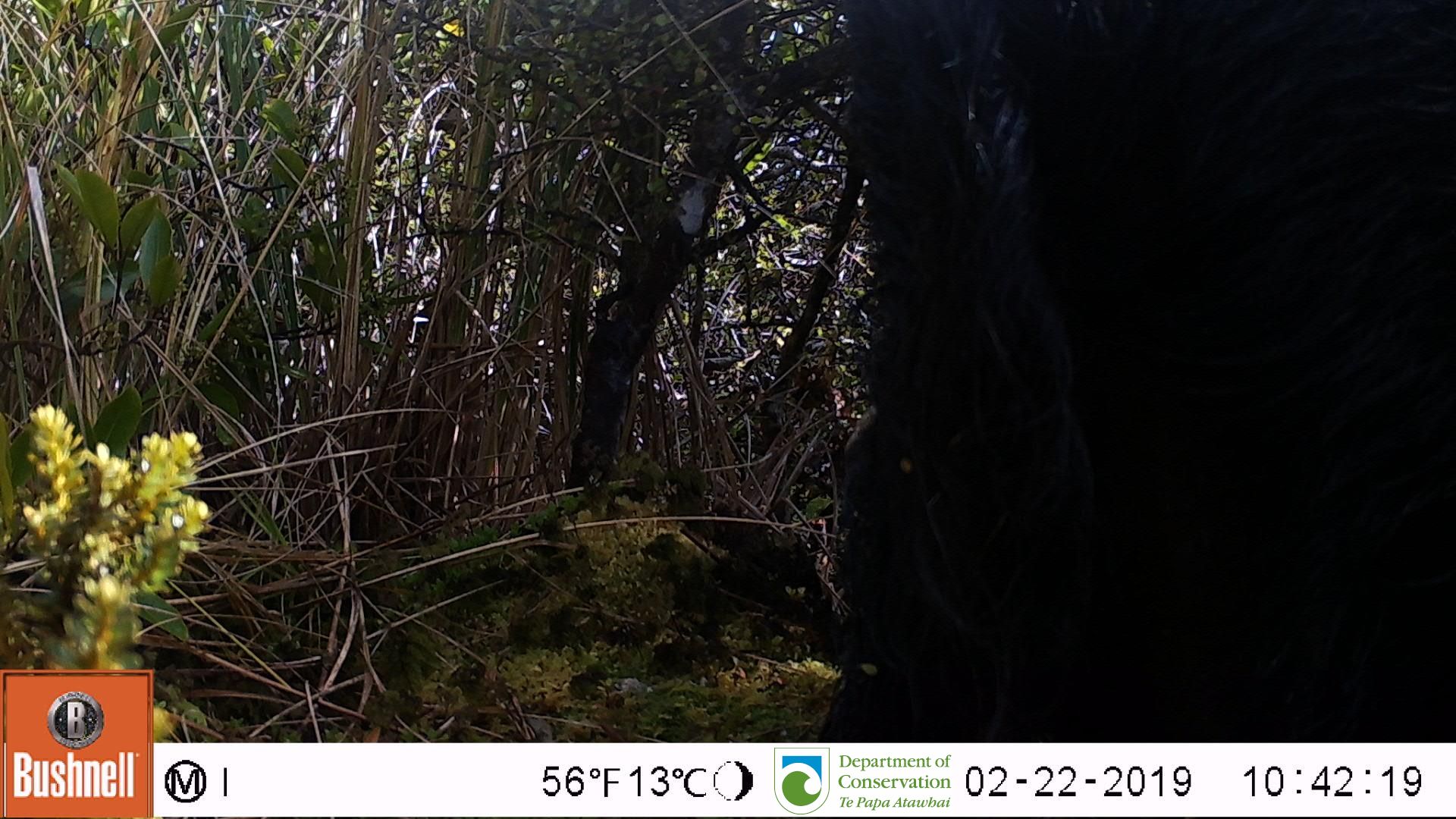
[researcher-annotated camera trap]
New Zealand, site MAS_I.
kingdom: Animalia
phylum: Chordata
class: Mammalia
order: Artiodactyla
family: Suidae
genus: Sus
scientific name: Sus scrofa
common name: pig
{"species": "pig (Sus scrofa)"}